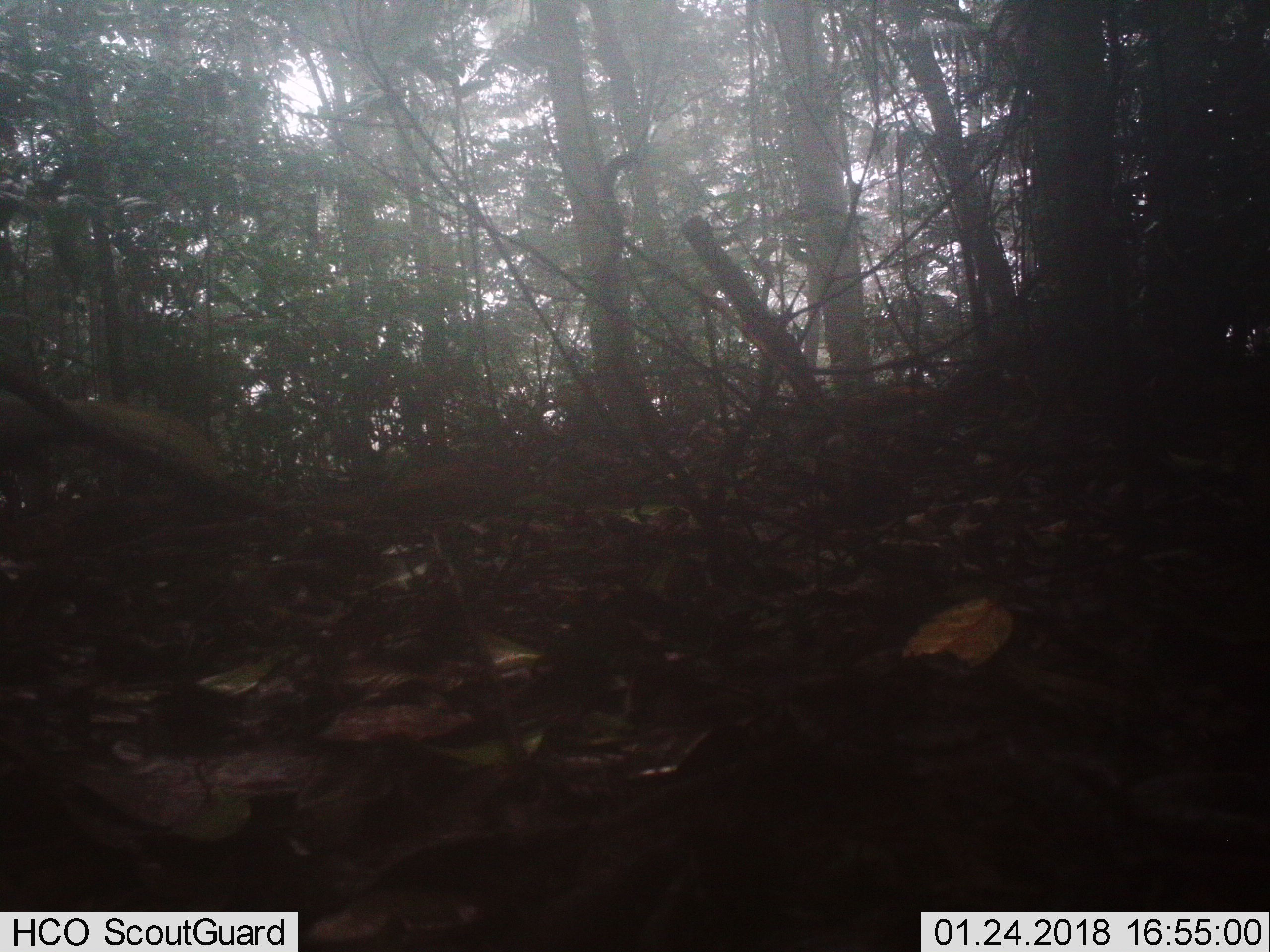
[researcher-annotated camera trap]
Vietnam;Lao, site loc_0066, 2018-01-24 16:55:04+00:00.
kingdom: Animalia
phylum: Chordata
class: Aves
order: Galliformes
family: Phasianidae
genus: Lophura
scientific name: Lophura nycthemera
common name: silver pheasant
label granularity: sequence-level